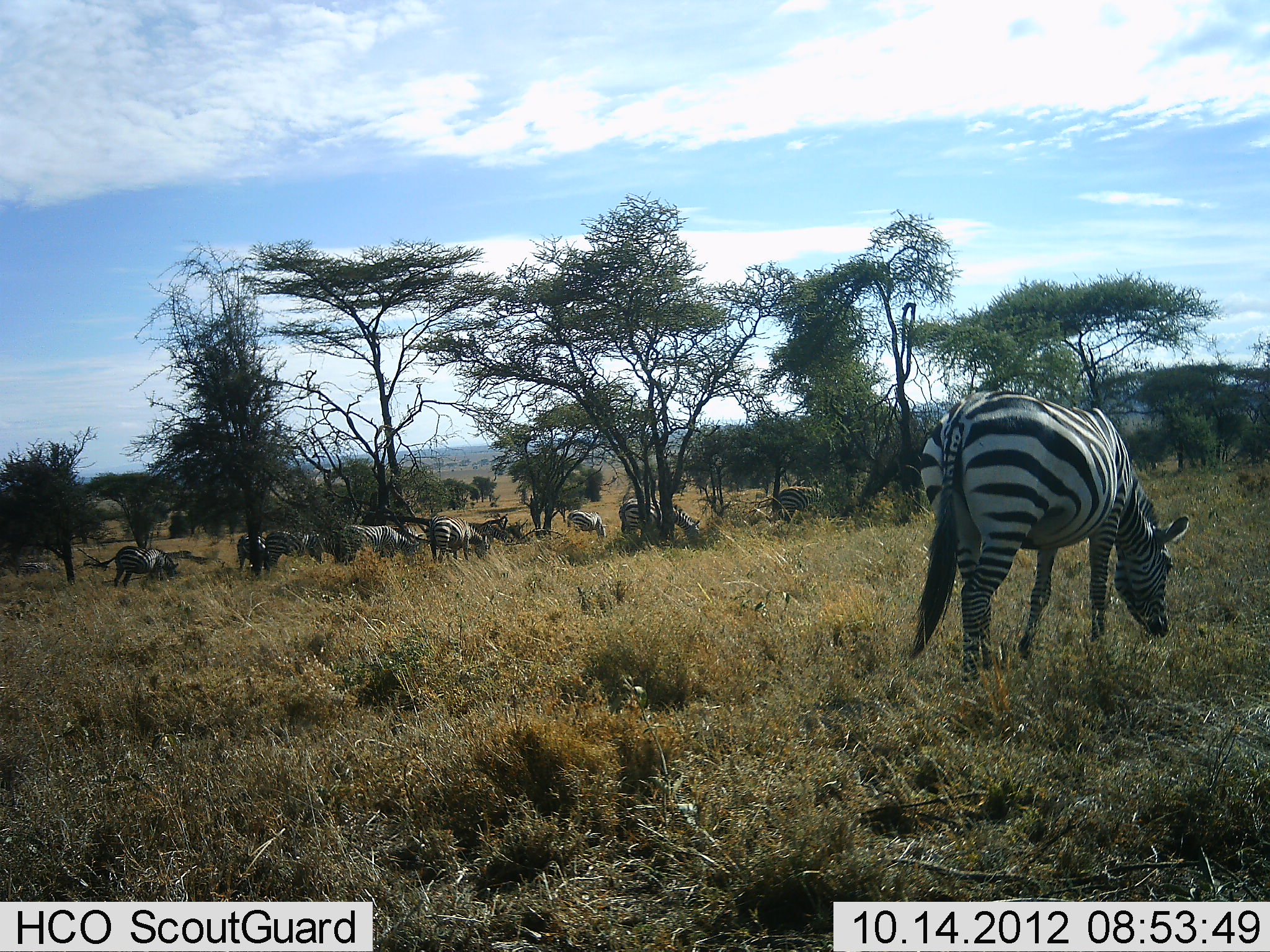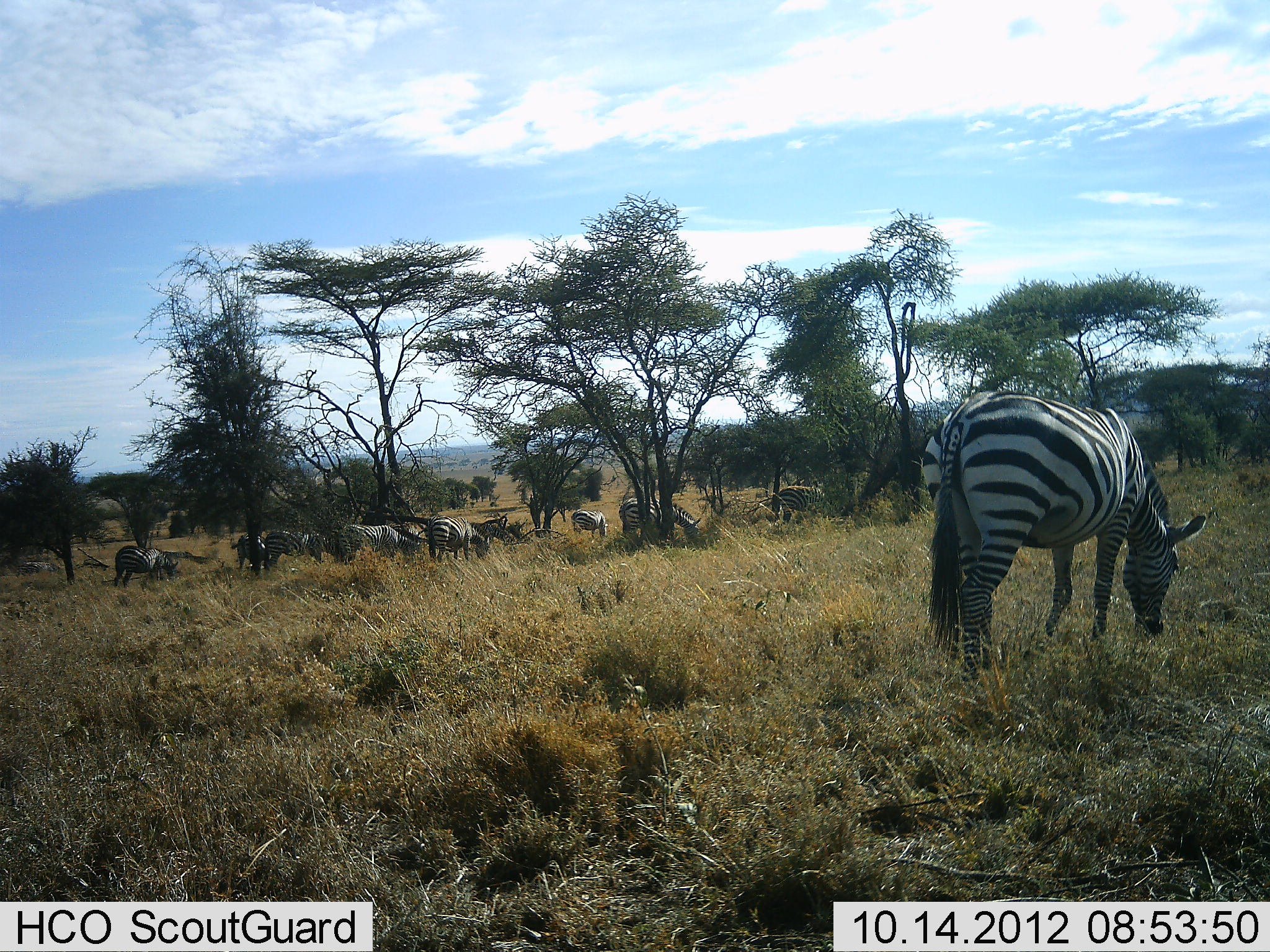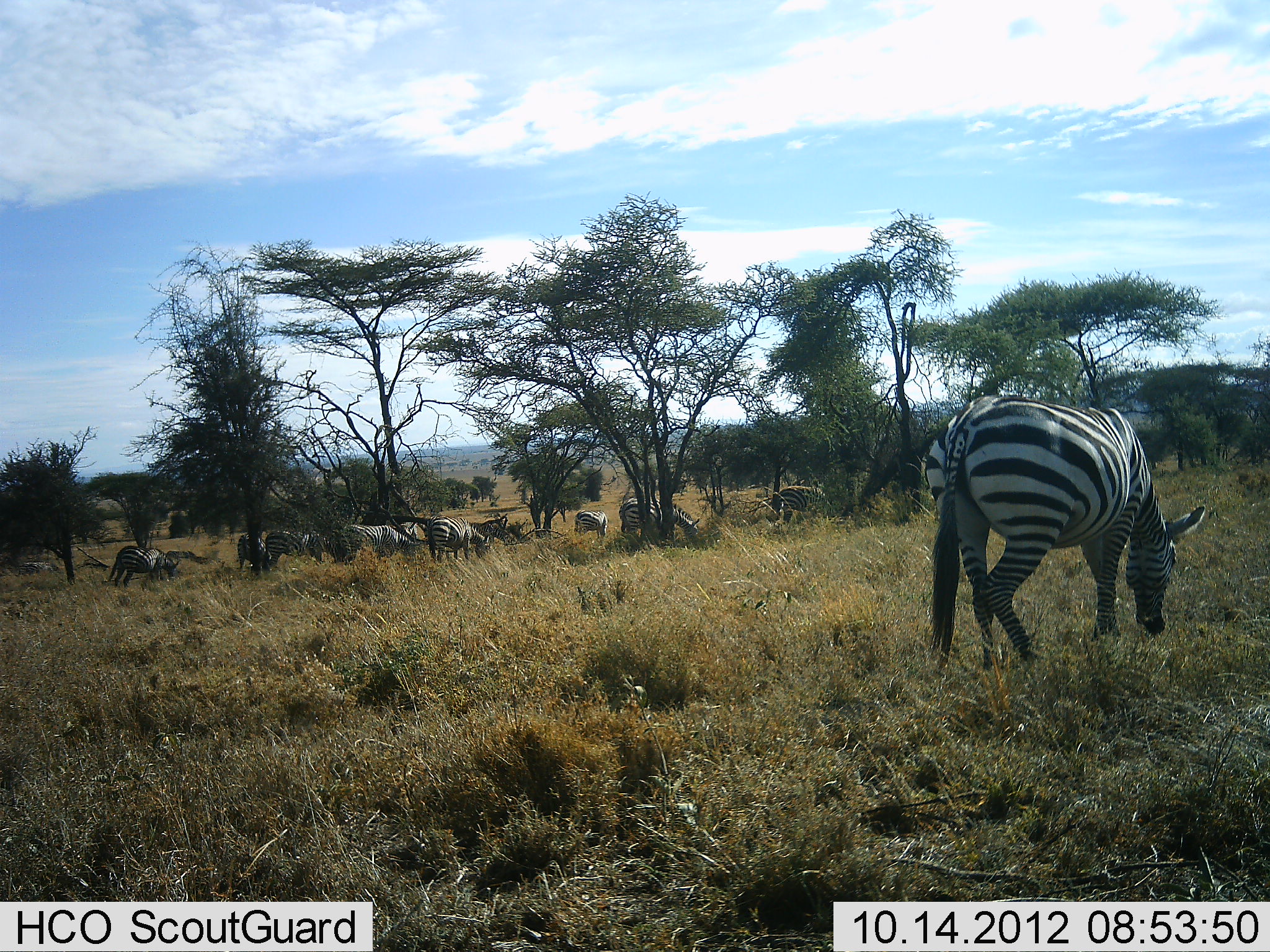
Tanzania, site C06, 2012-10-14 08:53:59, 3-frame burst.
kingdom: Animalia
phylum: Chordata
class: Mammalia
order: Perissodactyla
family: Equidae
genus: Equus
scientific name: Equus quagga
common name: plains zebra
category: zebra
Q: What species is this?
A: Zebra (plains zebra) (Equus quagga).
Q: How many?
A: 11-50.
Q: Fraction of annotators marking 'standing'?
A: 36%.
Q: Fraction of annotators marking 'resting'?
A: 0%.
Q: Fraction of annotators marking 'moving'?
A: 18%.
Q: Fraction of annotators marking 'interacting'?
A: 9%.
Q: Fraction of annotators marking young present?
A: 0%.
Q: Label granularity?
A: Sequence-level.